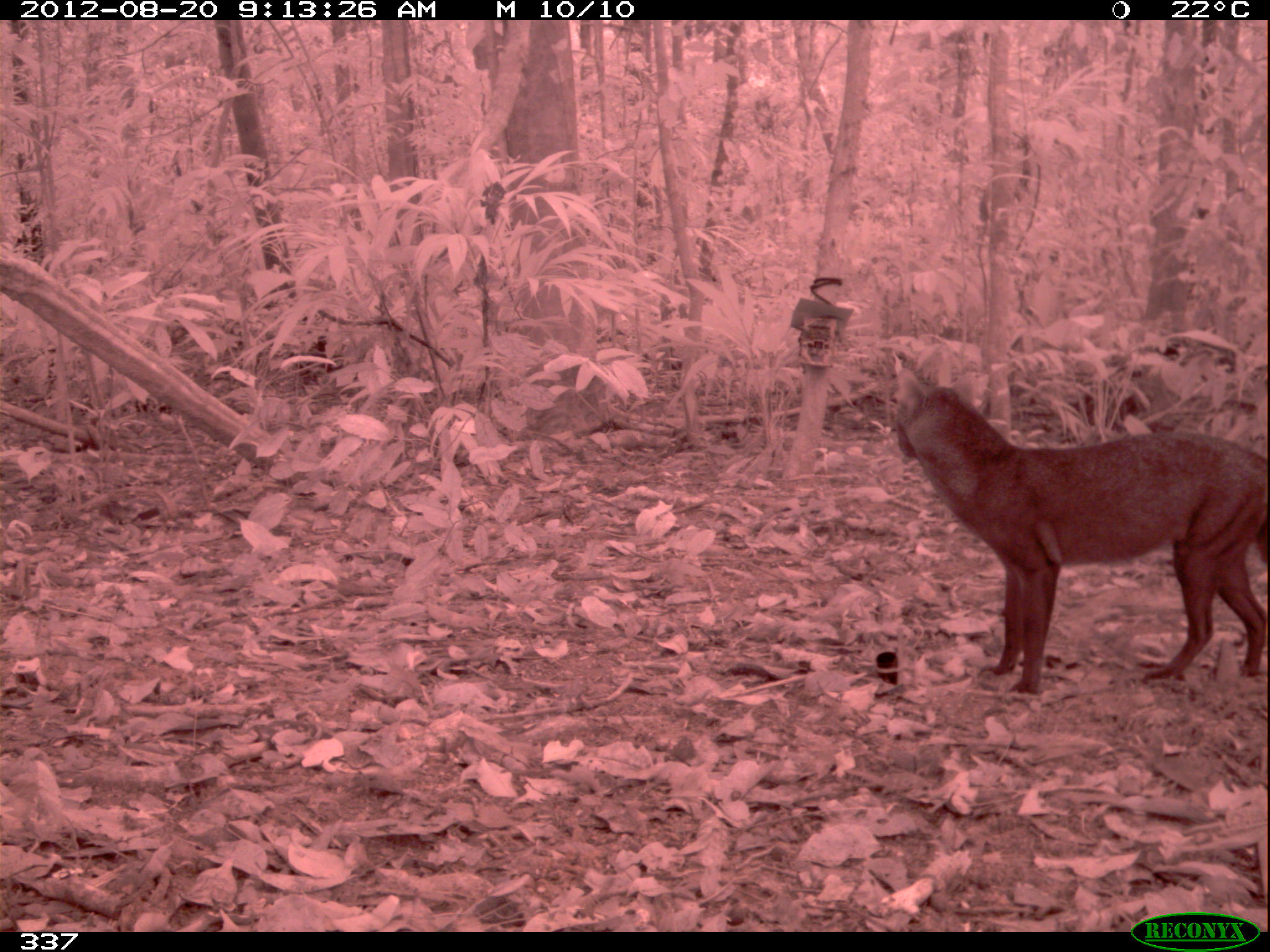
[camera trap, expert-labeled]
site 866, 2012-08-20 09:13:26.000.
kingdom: Animalia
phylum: Chordata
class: Mammalia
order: Carnivora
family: Canidae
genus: Atelocynus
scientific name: Atelocynus microtis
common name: short-eared dog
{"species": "Atelocynus microtis (short-eared dog)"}